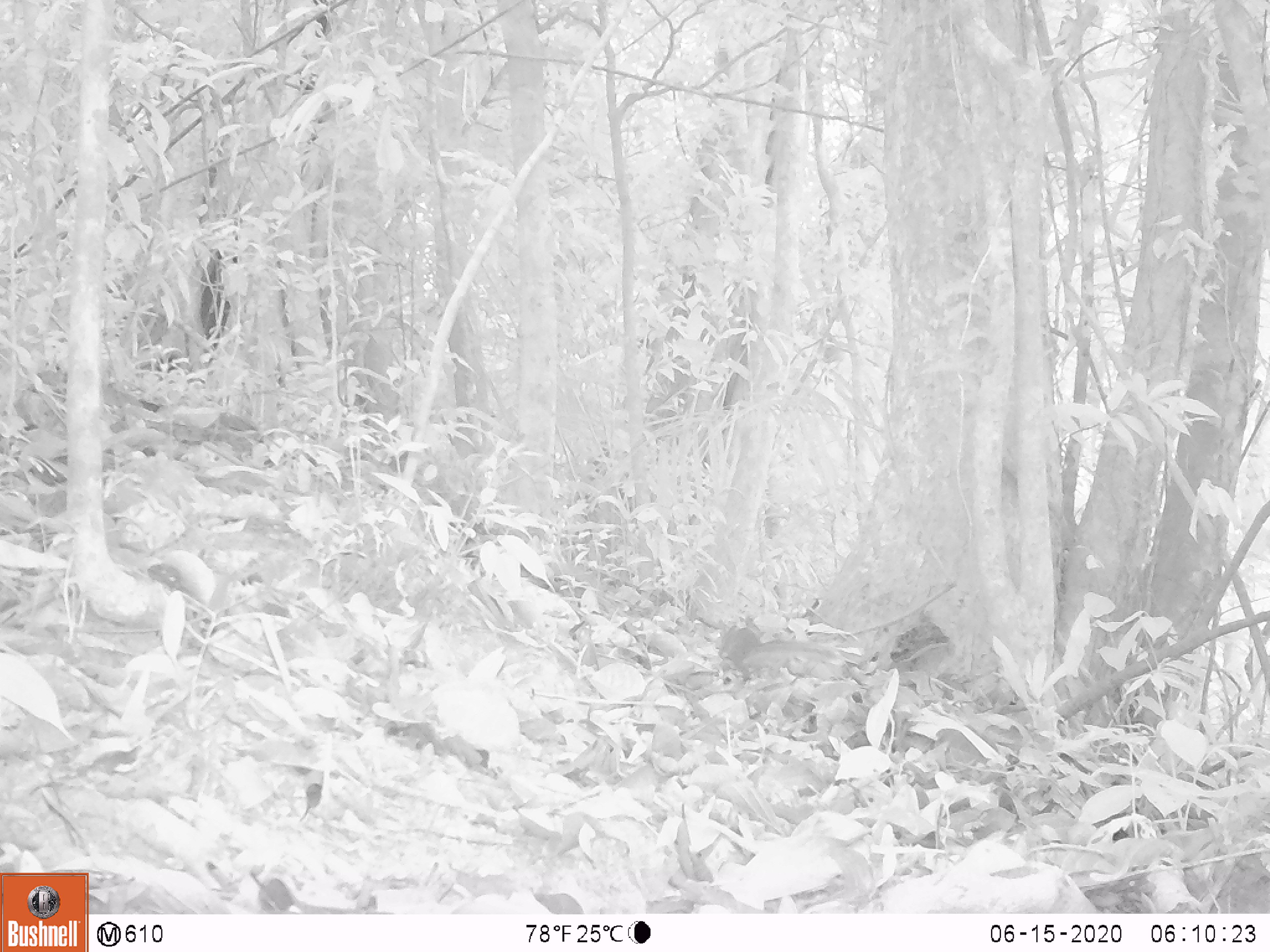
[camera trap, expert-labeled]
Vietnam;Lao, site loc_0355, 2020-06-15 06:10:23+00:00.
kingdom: Animalia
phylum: Chordata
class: Mammalia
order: Rodentia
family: Sciuridae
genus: Sciurus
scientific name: Sciurus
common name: squirrel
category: unidentified squirrel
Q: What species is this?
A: Unidentified squirrel (squirrel) (Sciurus).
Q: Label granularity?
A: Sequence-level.